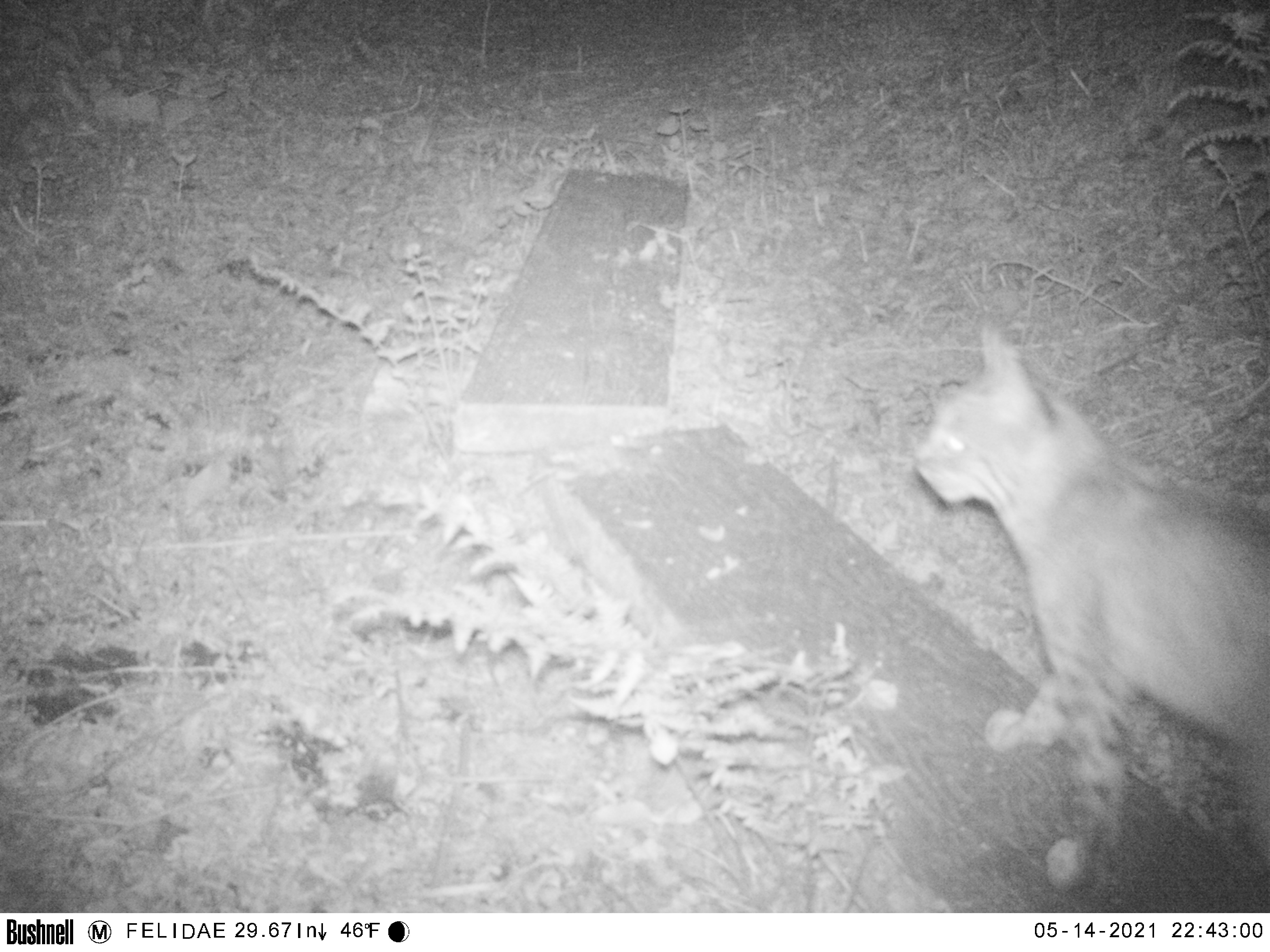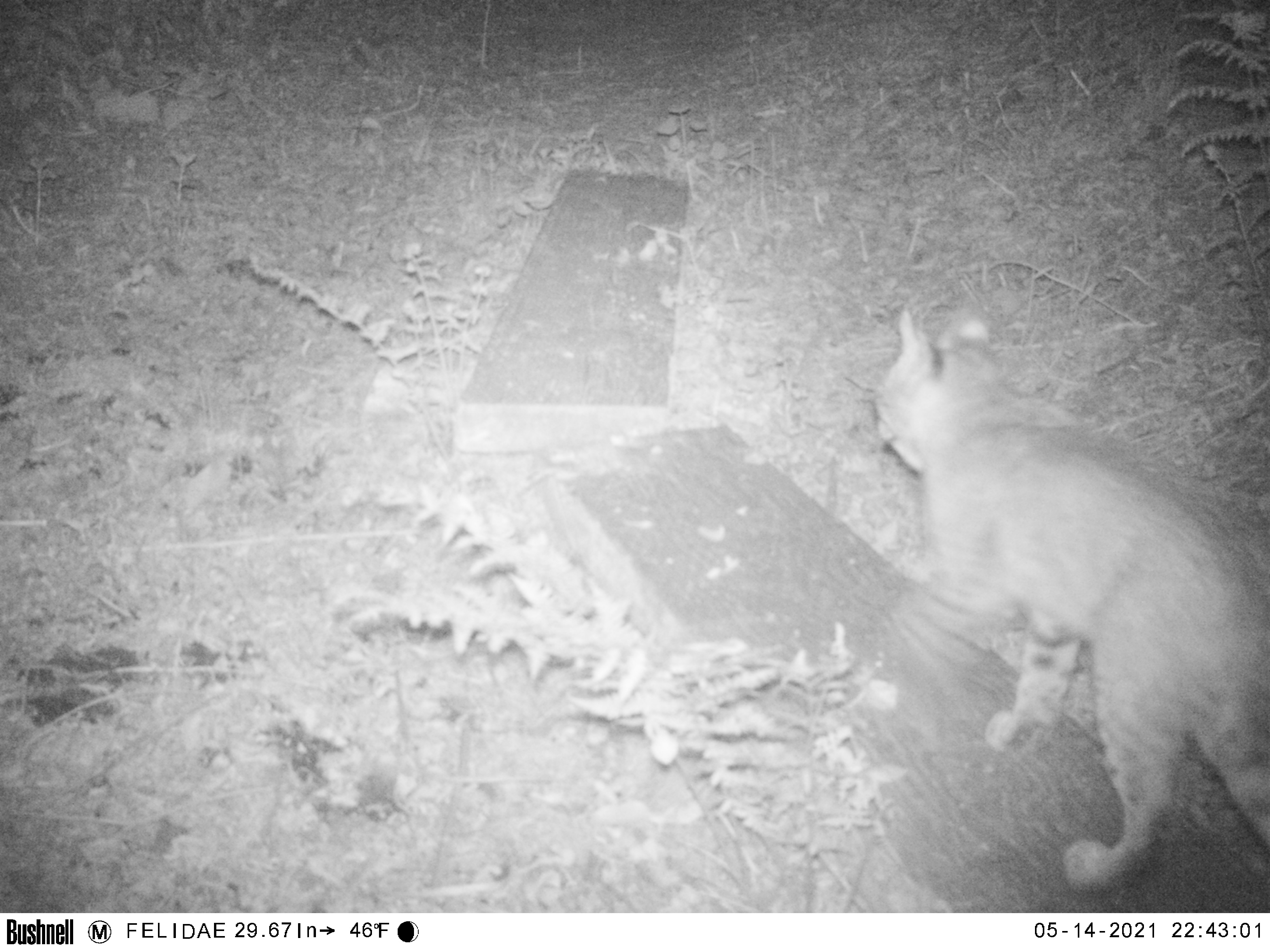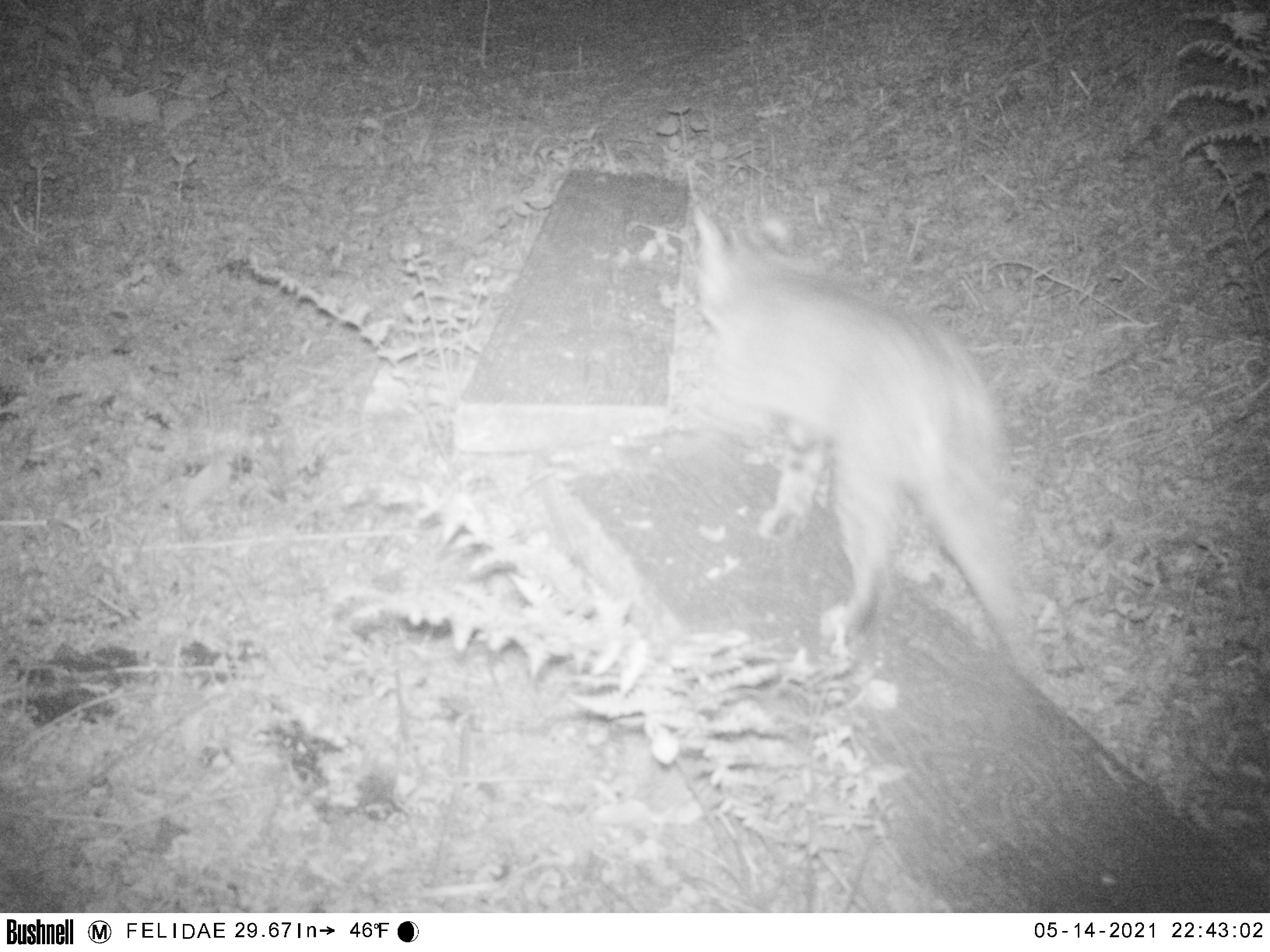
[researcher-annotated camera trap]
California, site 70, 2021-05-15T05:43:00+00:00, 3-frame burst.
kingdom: Animalia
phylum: Chordata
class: Mammalia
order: Carnivora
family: Felidae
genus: Lynx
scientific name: Lynx rufus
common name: bobcat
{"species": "bobcat (Lynx rufus)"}